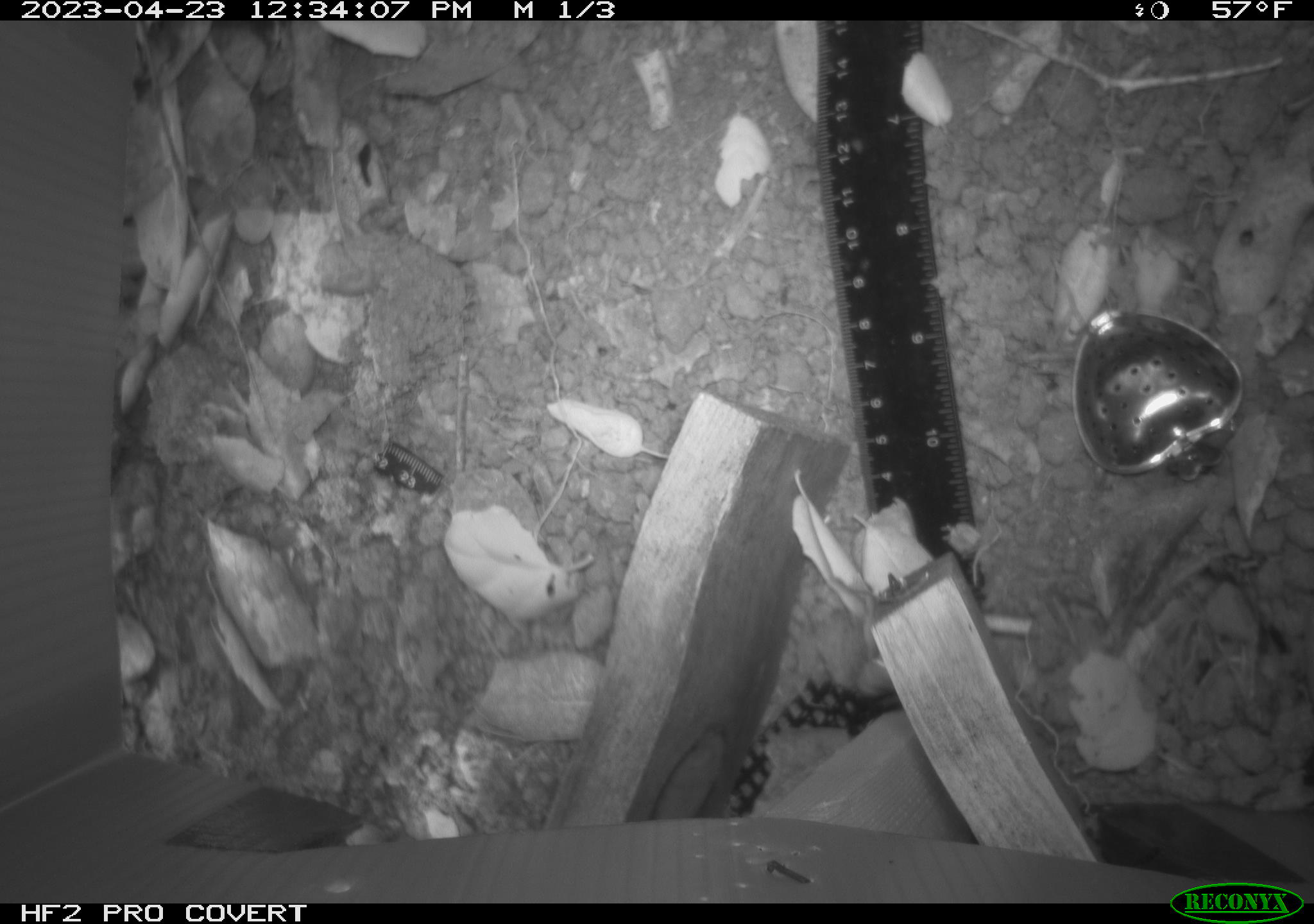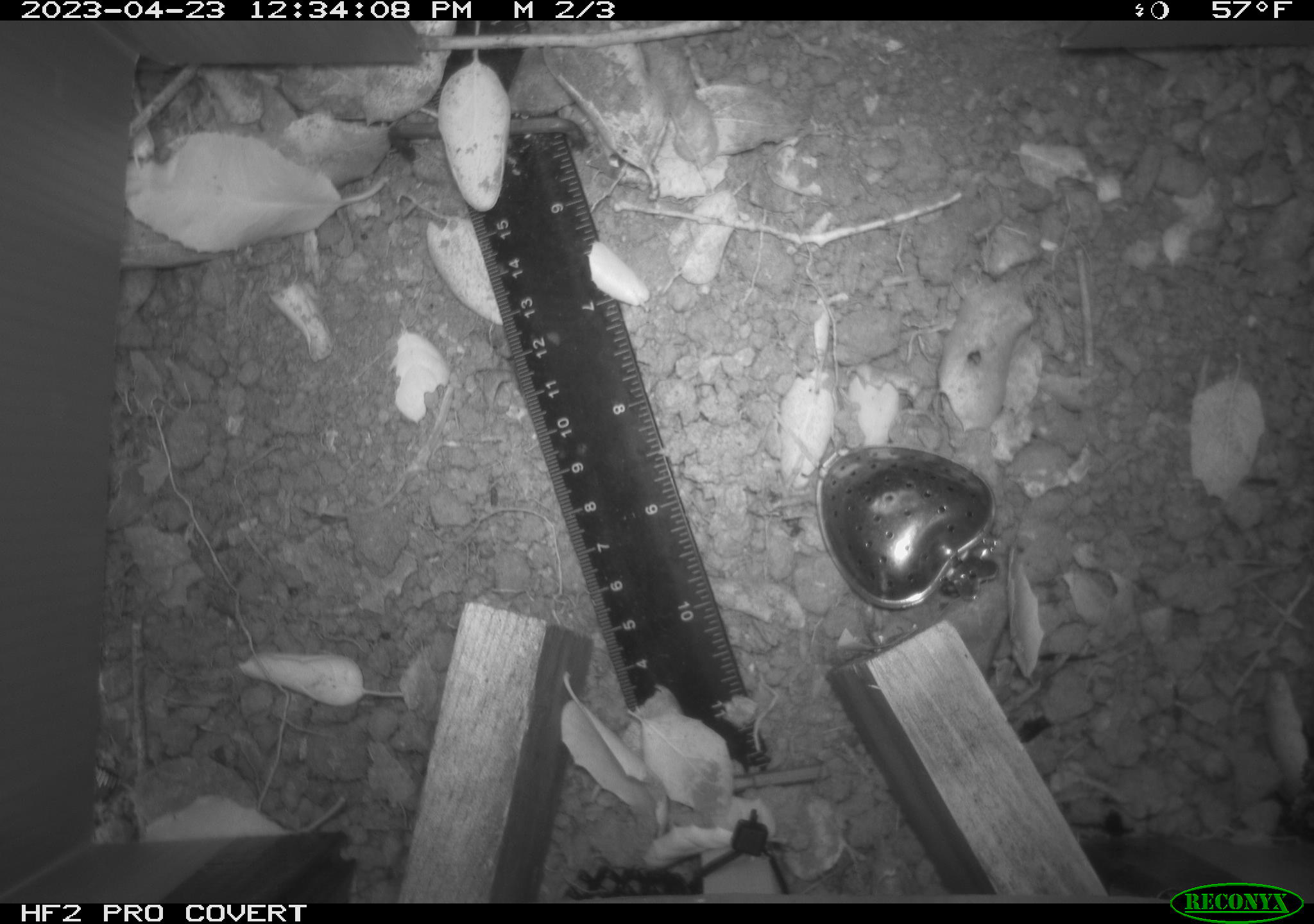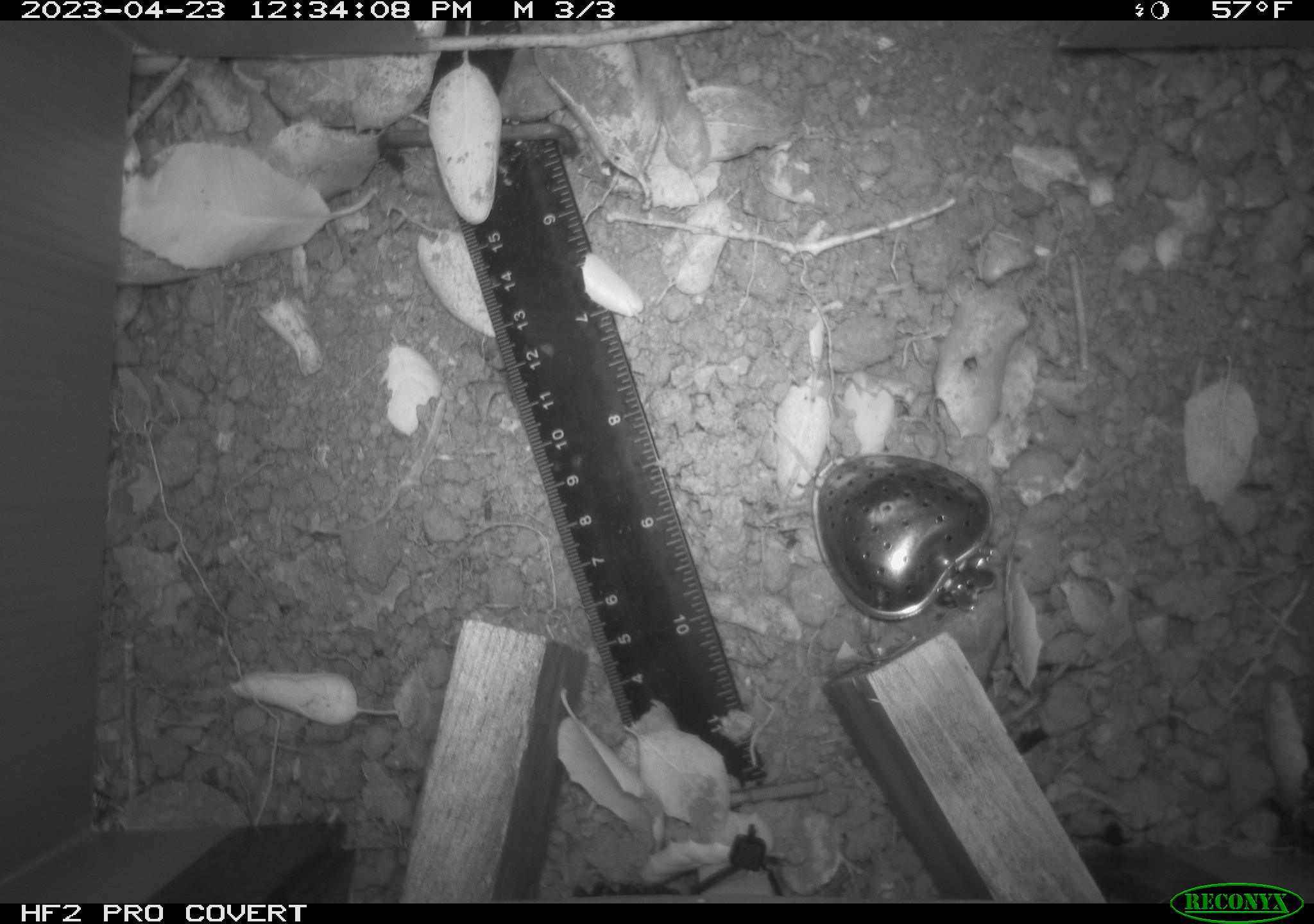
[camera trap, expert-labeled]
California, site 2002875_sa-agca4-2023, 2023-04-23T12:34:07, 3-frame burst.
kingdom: Animalia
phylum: Chordata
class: Mammalia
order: Rodentia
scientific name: Rodentia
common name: mouse species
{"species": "mouse species (Rodentia)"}